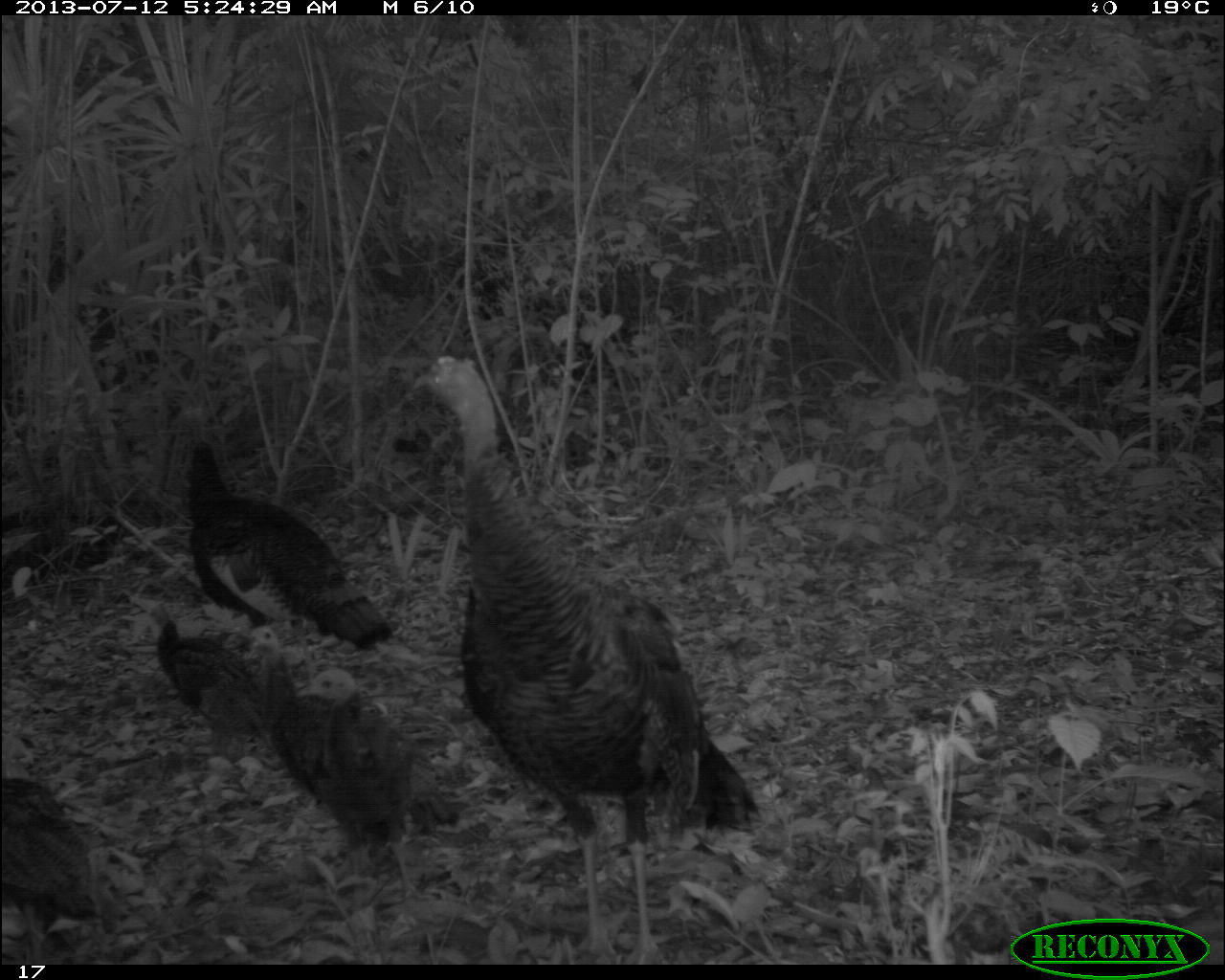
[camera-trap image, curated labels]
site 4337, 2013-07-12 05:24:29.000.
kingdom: Animalia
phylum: Chordata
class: Aves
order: Galliformes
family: Phasianidae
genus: Meleagris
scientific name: Meleagris ocellata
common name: ocellated turkey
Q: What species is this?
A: Meleagris ocellata (ocellated turkey).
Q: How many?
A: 6.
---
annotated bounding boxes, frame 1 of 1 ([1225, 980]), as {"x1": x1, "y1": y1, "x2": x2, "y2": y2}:
meleagris ocellata: {"x1": 405, "y1": 353, "x2": 760, "y2": 963}; {"x1": 181, "y1": 436, "x2": 395, "y2": 653}; {"x1": 276, "y1": 666, "x2": 460, "y2": 912}; {"x1": 152, "y1": 618, "x2": 296, "y2": 762}; {"x1": 0, "y1": 773, "x2": 103, "y2": 961}